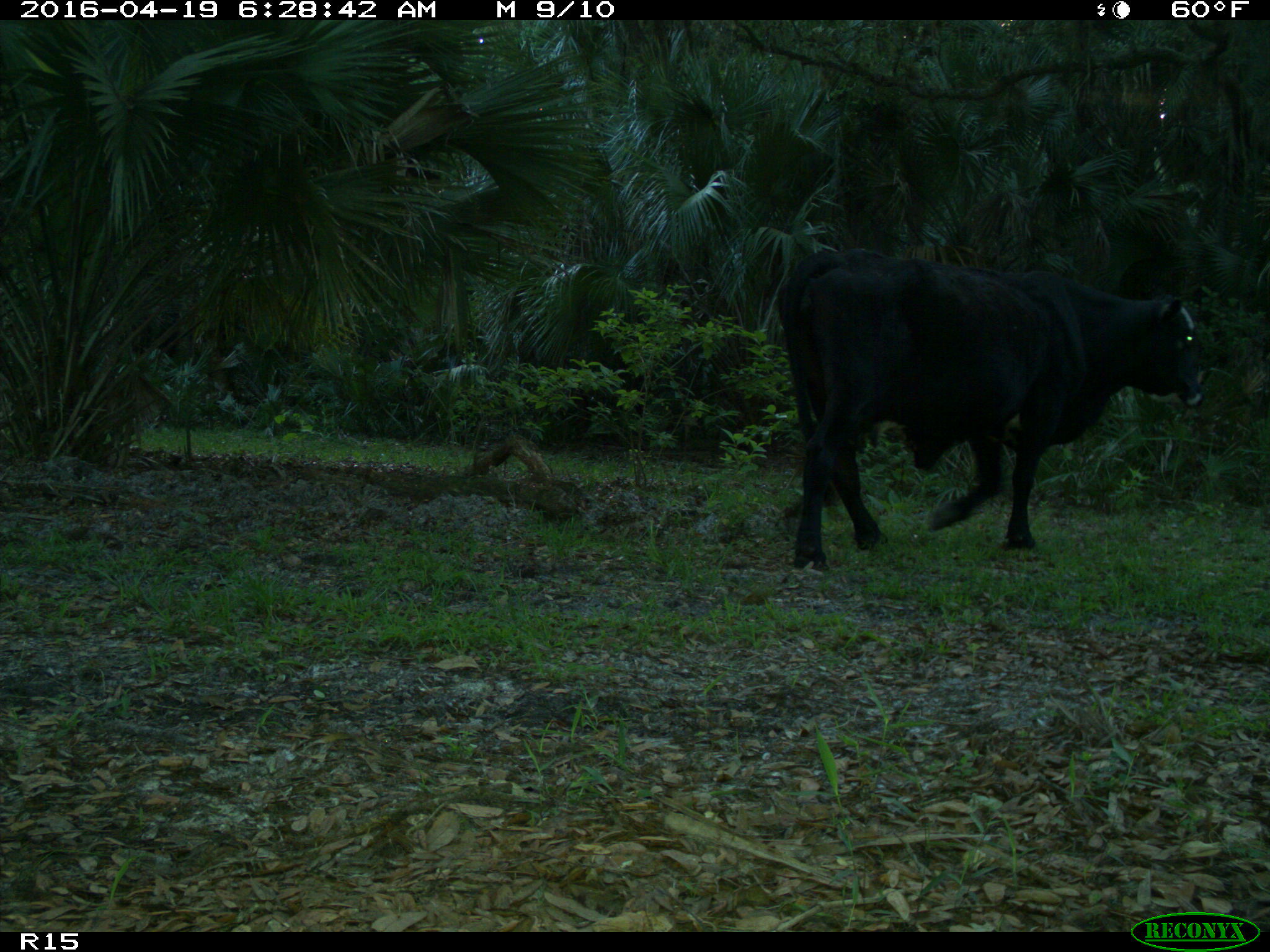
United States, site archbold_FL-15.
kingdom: Animalia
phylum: Chordata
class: Mammalia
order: Artiodactyla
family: Bovidae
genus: Bos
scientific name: Bos taurus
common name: domestic cow